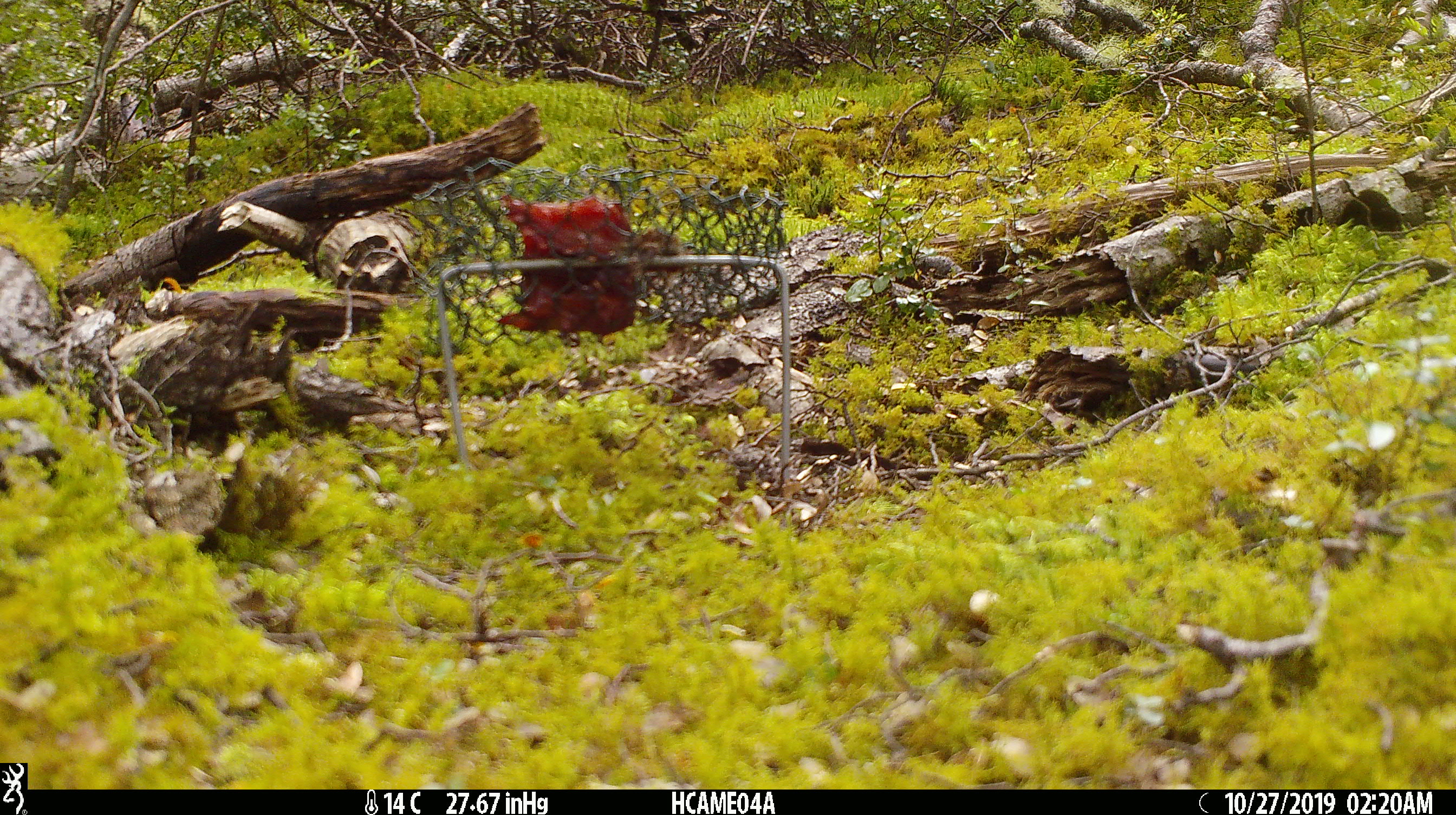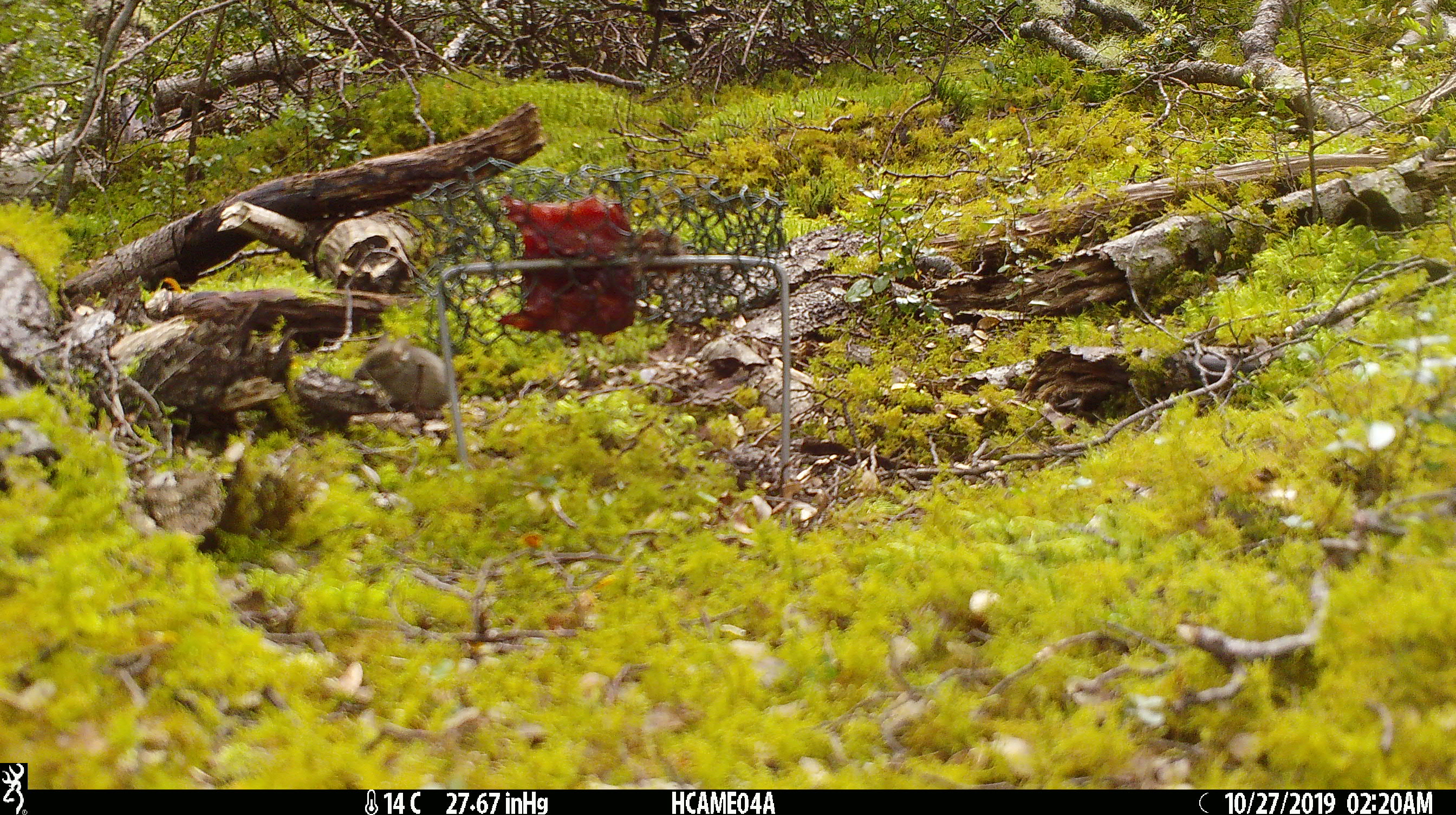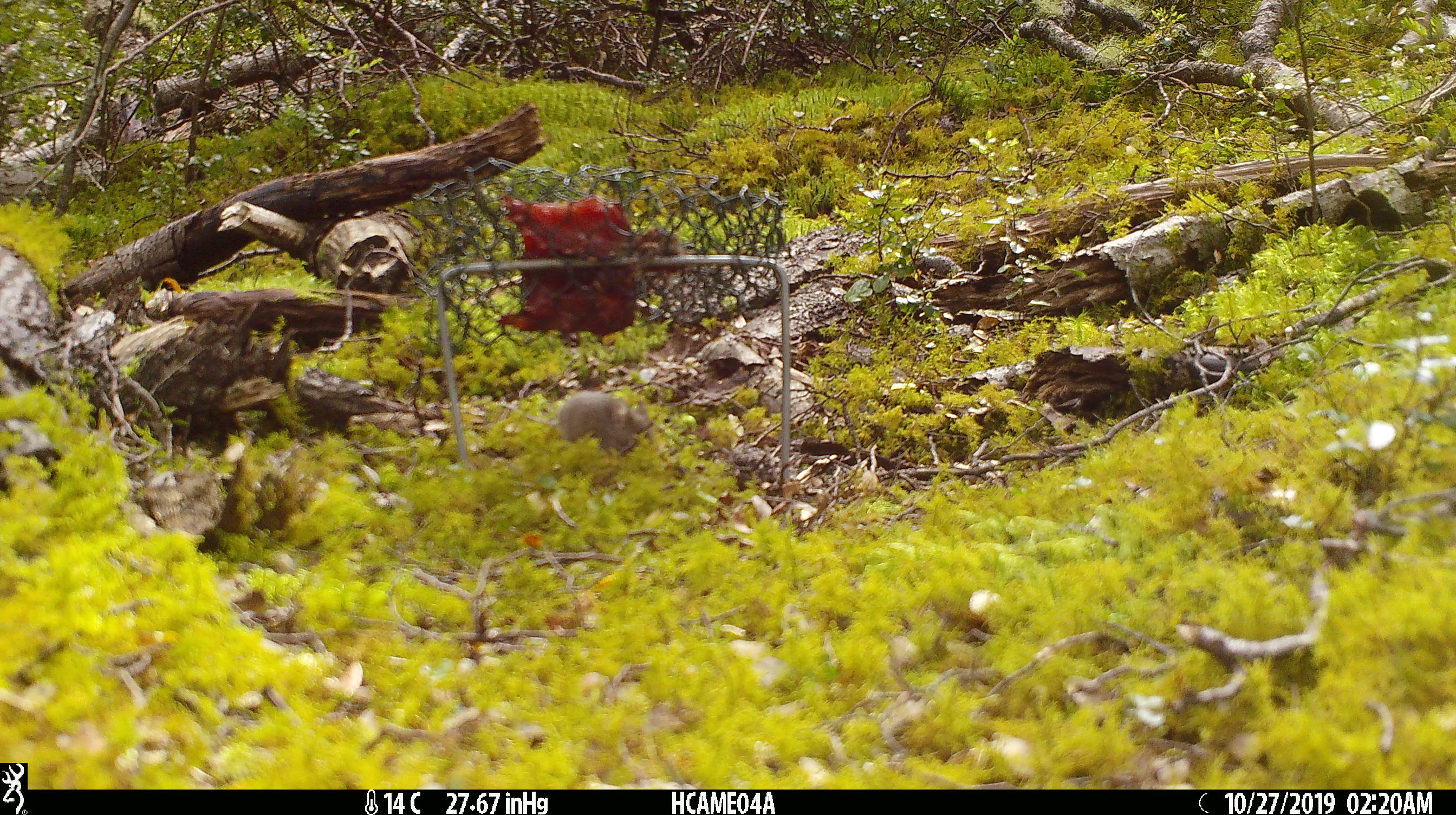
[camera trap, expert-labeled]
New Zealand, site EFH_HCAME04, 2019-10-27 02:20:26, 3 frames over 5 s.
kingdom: Animalia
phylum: Chordata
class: Mammalia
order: Rodentia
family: Muridae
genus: Mus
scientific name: Mus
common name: mouse